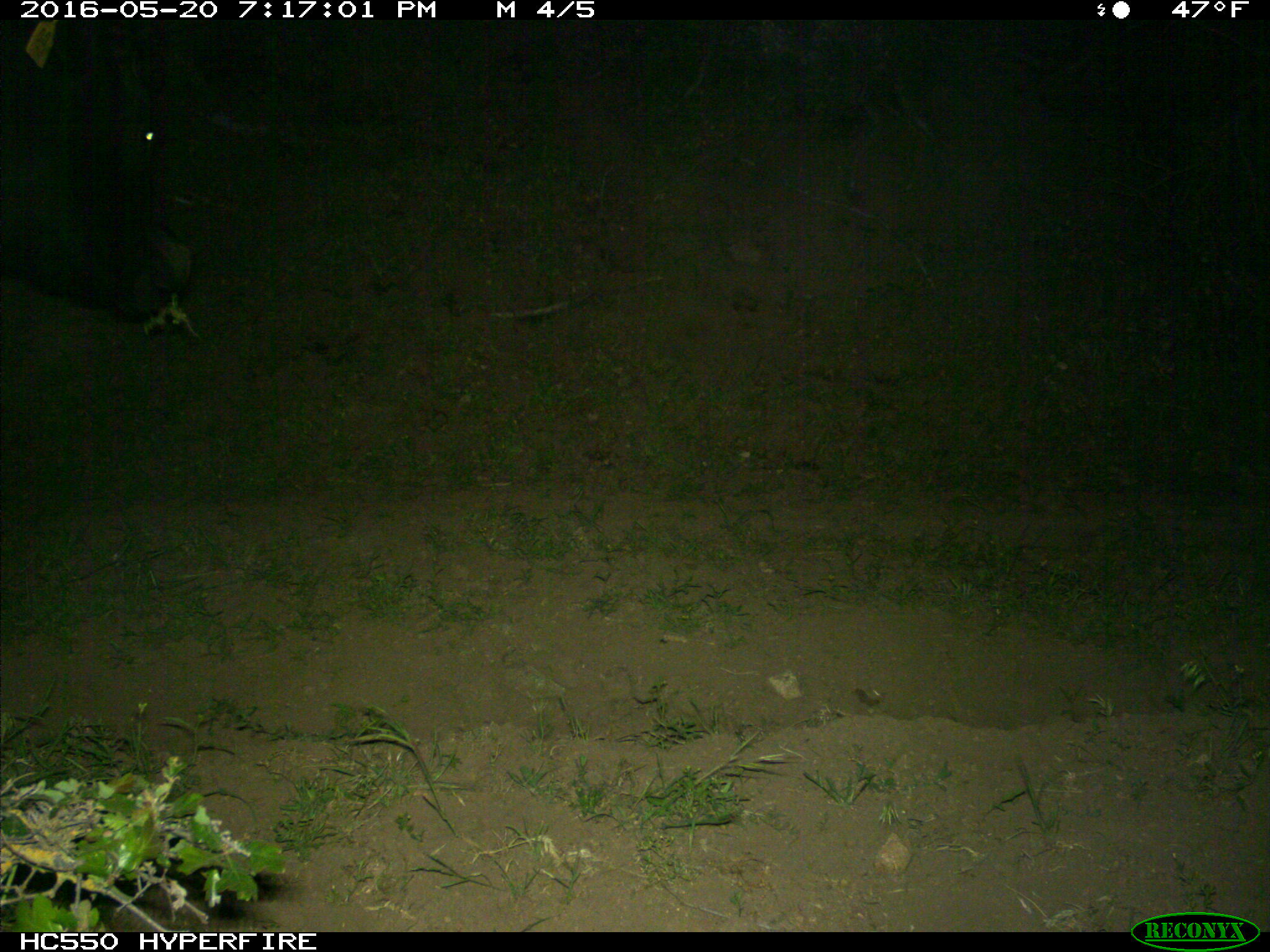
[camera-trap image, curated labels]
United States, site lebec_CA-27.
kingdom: Animalia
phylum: Chordata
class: Mammalia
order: Artiodactyla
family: Bovidae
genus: Bos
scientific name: Bos taurus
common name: domestic cow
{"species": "Bos taurus (domestic cow)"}